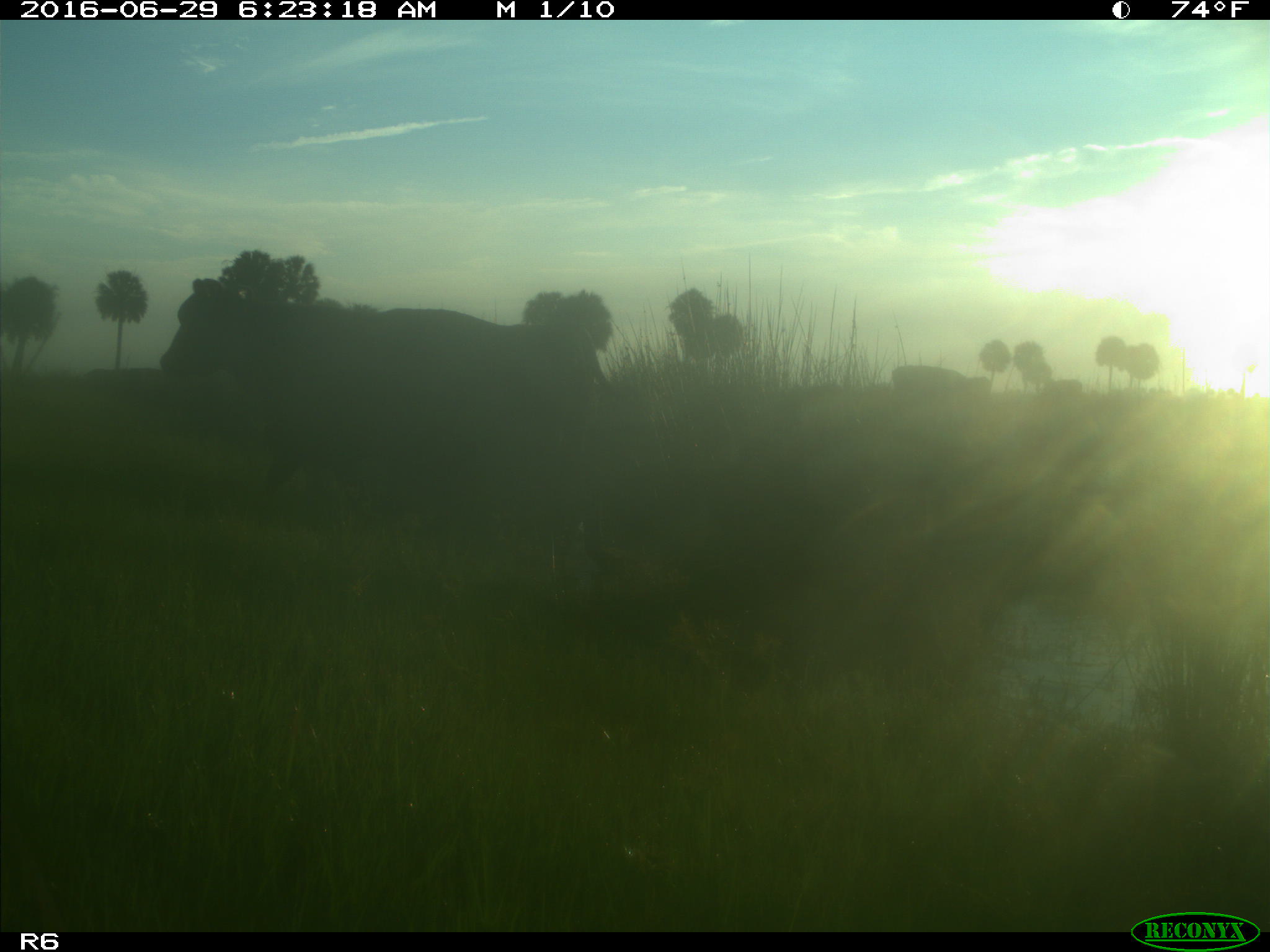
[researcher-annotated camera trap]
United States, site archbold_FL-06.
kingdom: Animalia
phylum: Chordata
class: Mammalia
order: Artiodactyla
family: Bovidae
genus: Bos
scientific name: Bos taurus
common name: domestic cow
Bos taurus (domestic cow).